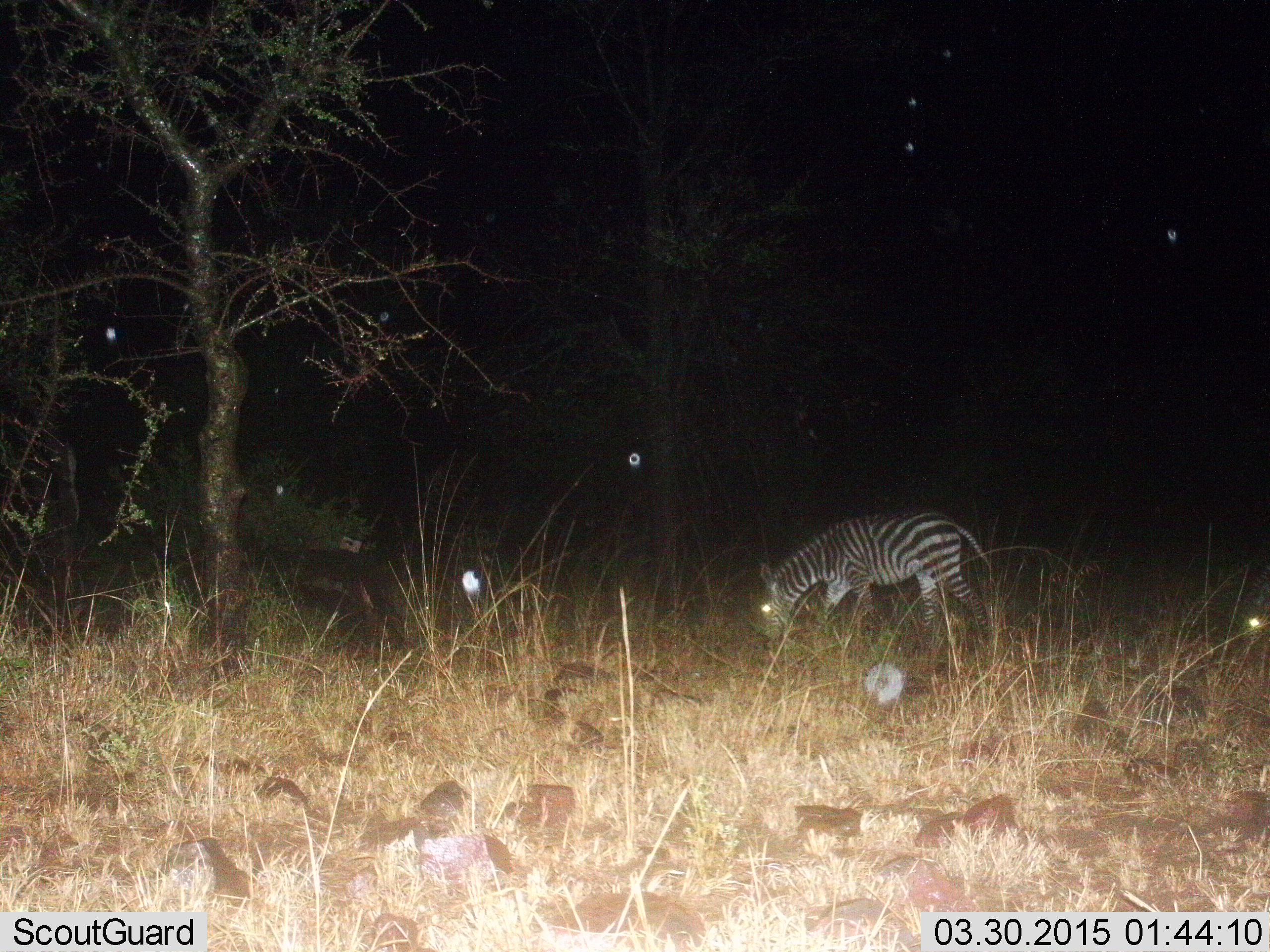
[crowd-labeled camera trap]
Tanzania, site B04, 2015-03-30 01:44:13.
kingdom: Animalia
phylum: Chordata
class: Mammalia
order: Perissodactyla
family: Equidae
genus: Equus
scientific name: Equus quagga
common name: plains zebra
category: zebra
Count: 1.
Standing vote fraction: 10%.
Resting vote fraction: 0%.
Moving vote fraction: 0%.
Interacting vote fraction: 0%.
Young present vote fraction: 10%.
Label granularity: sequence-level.